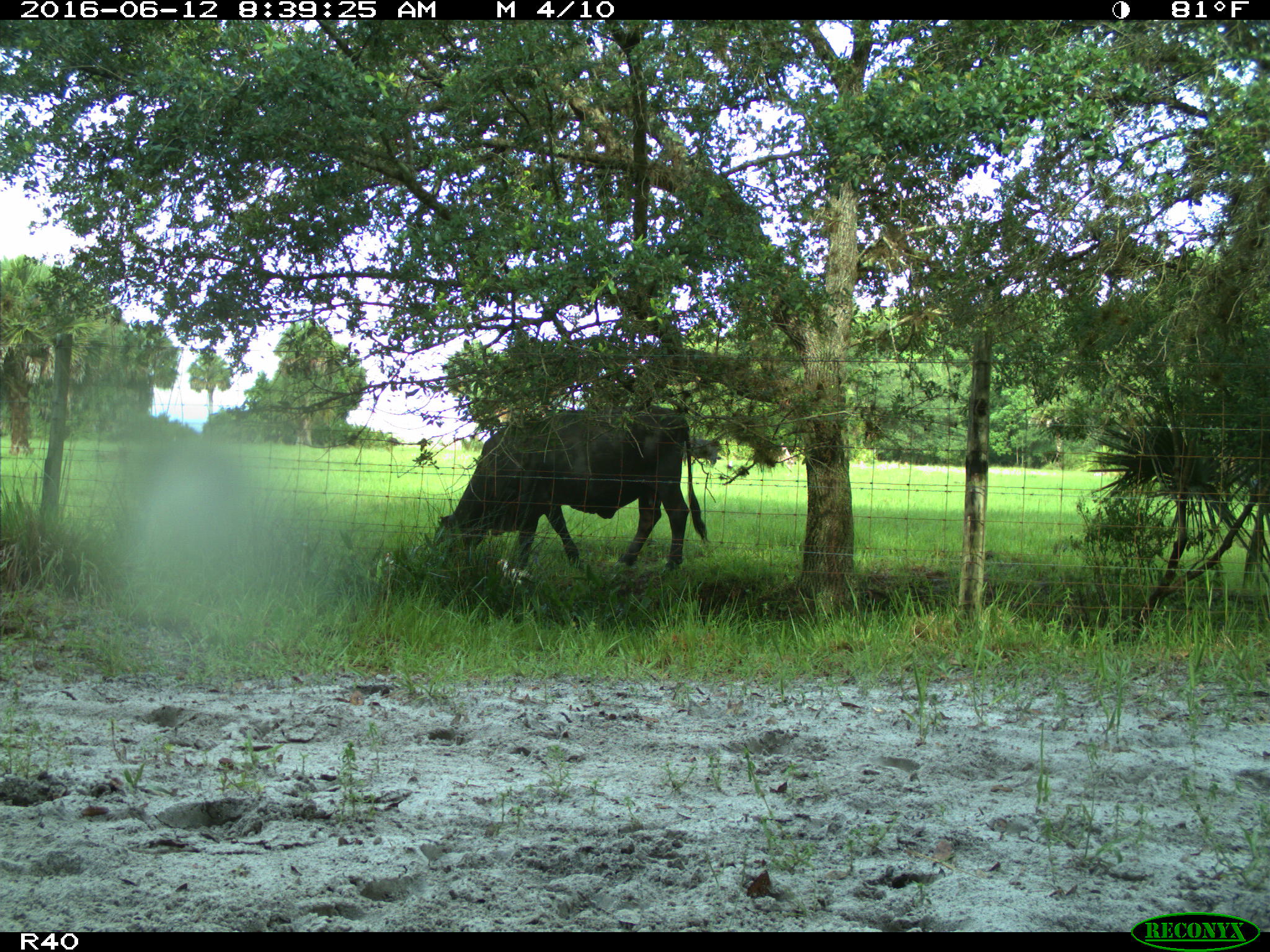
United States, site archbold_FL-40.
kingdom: Animalia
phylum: Chordata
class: Mammalia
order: Artiodactyla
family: Bovidae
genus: Bos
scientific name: Bos taurus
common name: domestic cow